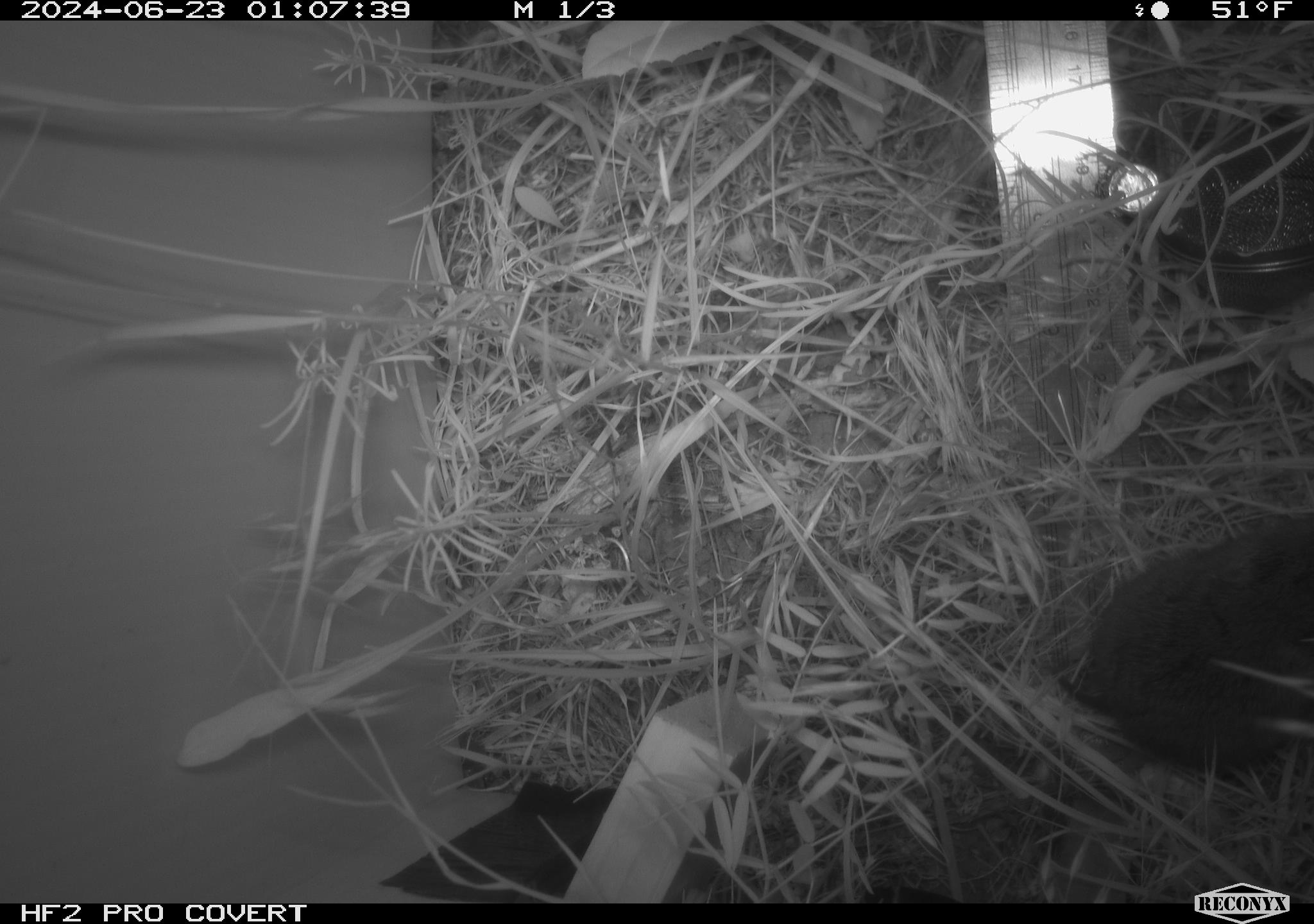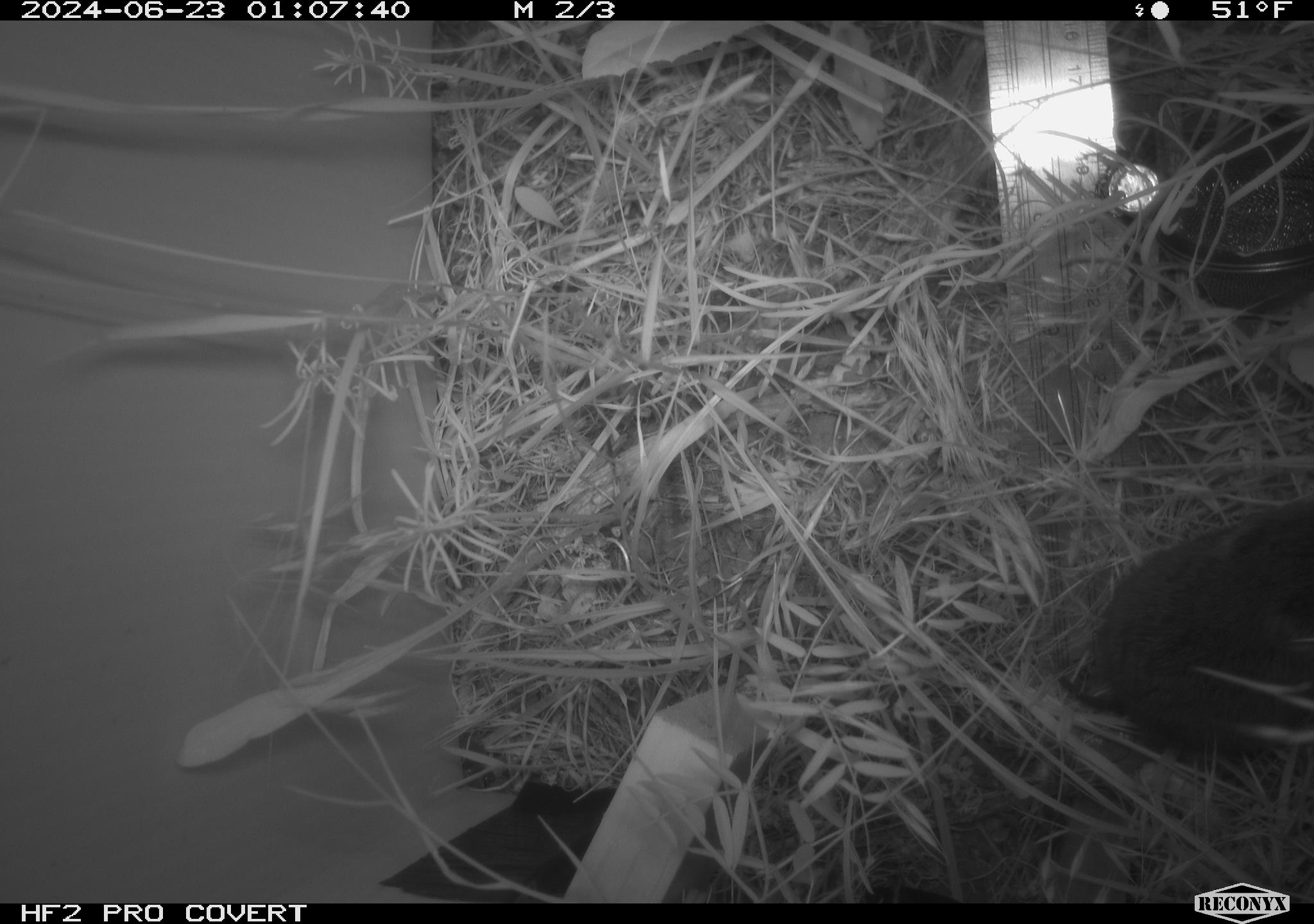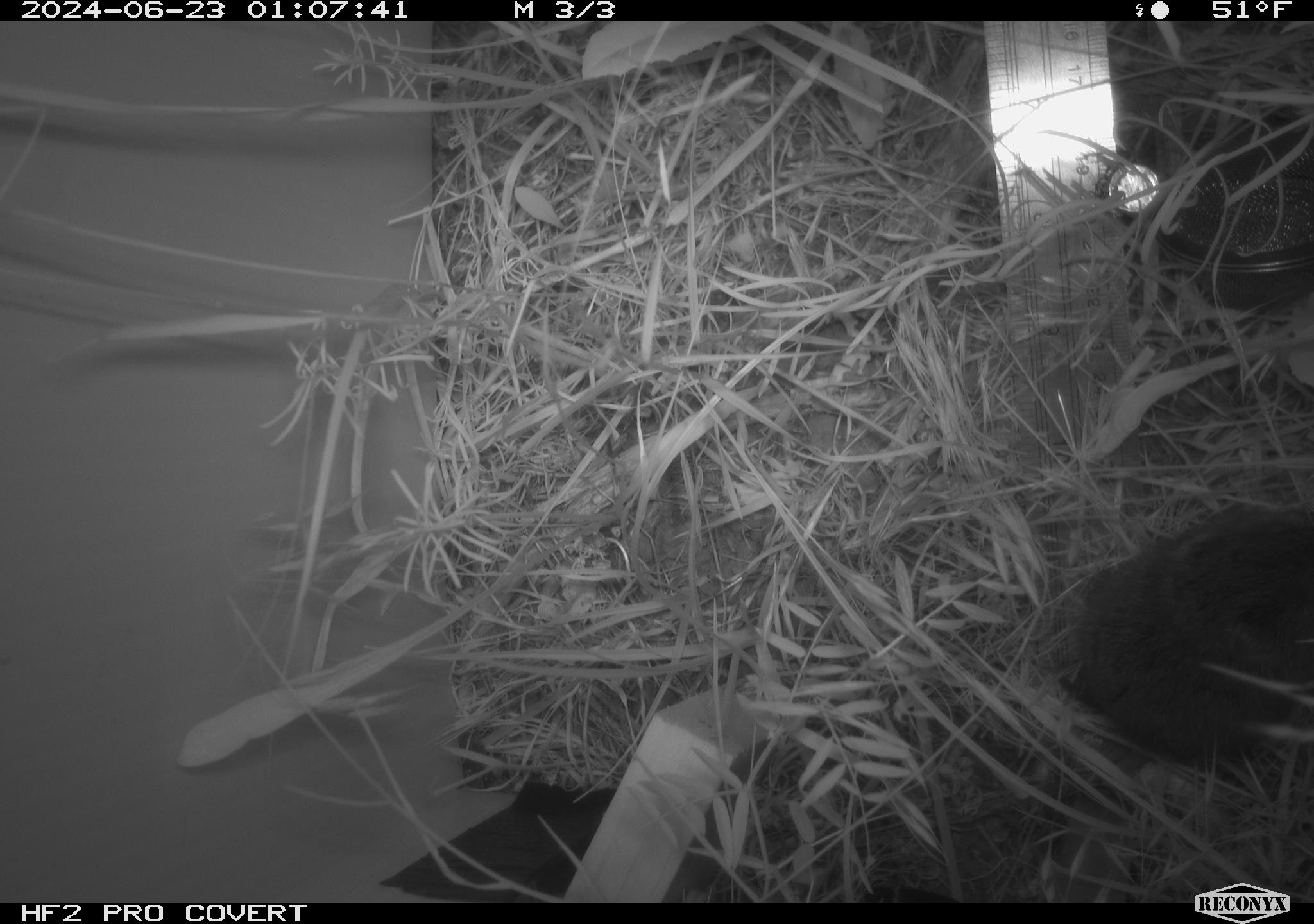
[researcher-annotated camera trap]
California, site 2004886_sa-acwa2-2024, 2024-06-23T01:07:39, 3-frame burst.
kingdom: Animalia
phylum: Chordata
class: Mammalia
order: Rodentia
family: Cricetidae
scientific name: Cricetidae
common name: hamsters, voles, lemmings, and allies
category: cricetidae family